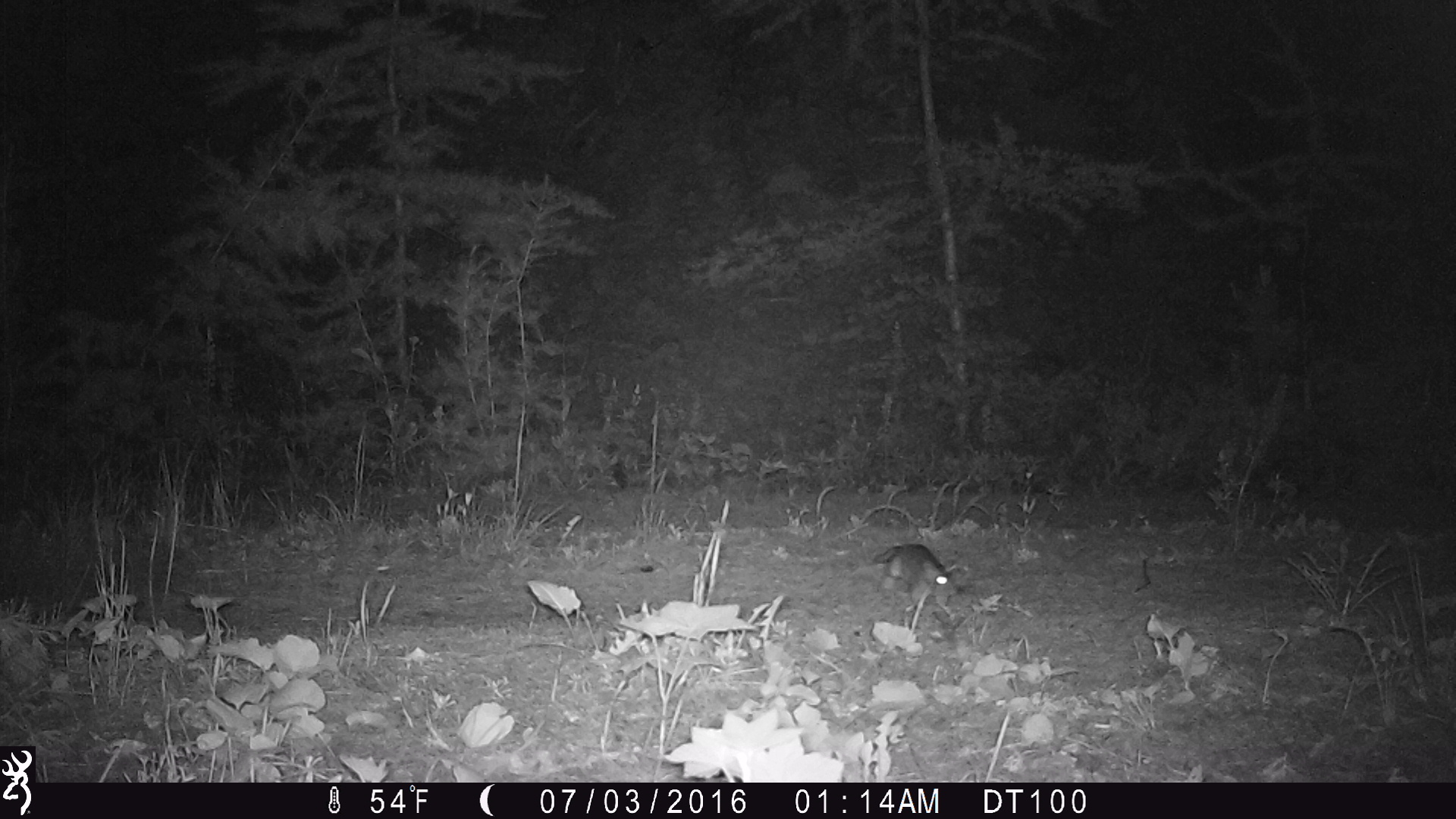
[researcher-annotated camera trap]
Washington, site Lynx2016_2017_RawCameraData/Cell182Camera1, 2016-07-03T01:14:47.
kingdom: Animalia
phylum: Chordata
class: Mammalia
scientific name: Mammalia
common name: small mammal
Small mammal (Mammalia). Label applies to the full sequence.